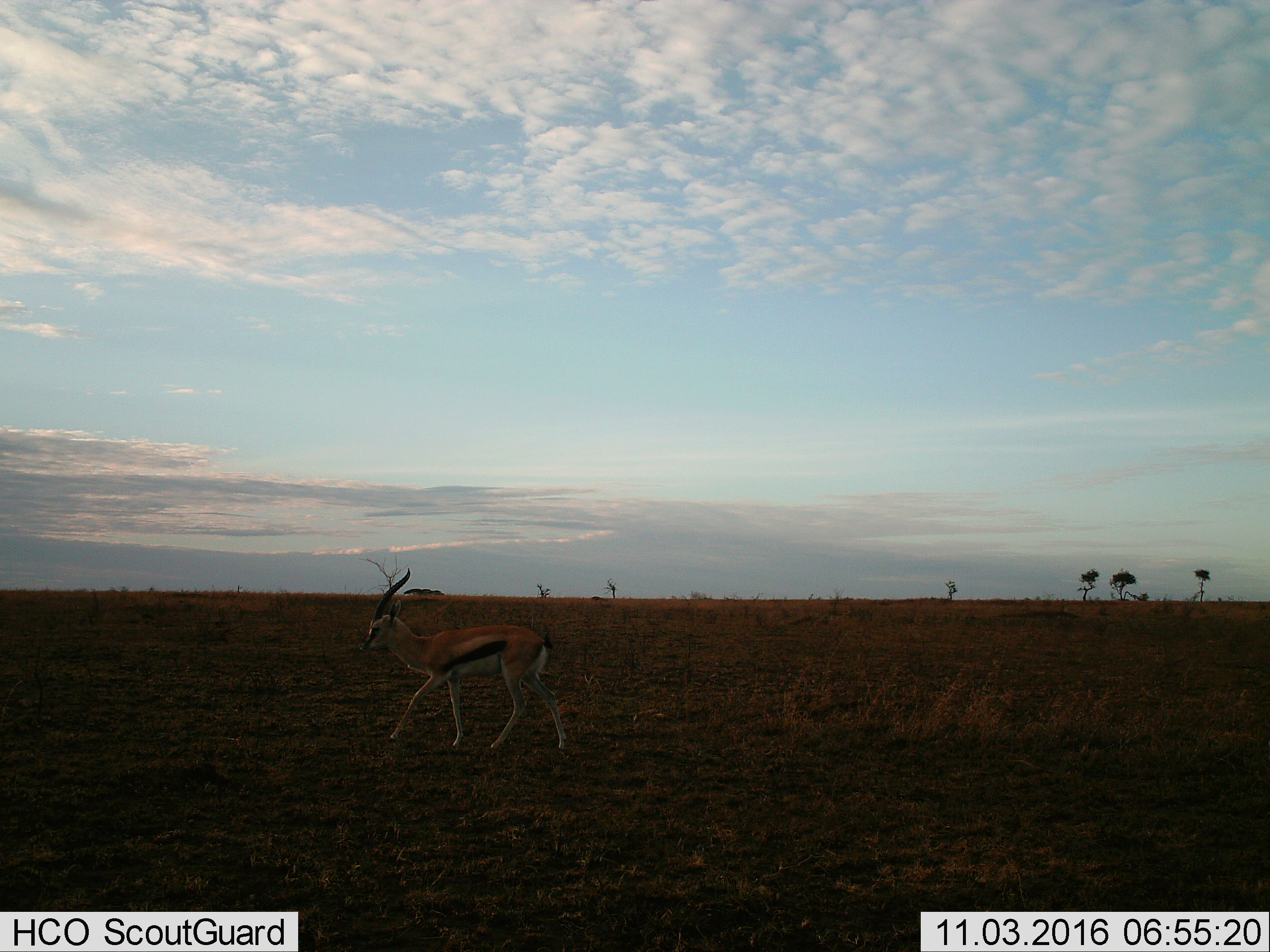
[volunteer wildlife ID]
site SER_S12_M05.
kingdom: Animalia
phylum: Chordata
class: Mammalia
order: Artiodactyla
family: Bovidae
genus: Eudorcas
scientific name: Eudorcas thomsonii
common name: thomson's gazelle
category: gazellethomsons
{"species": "gazellethomsons (thomson's gazelle) (Eudorcas thomsonii)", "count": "1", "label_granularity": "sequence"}